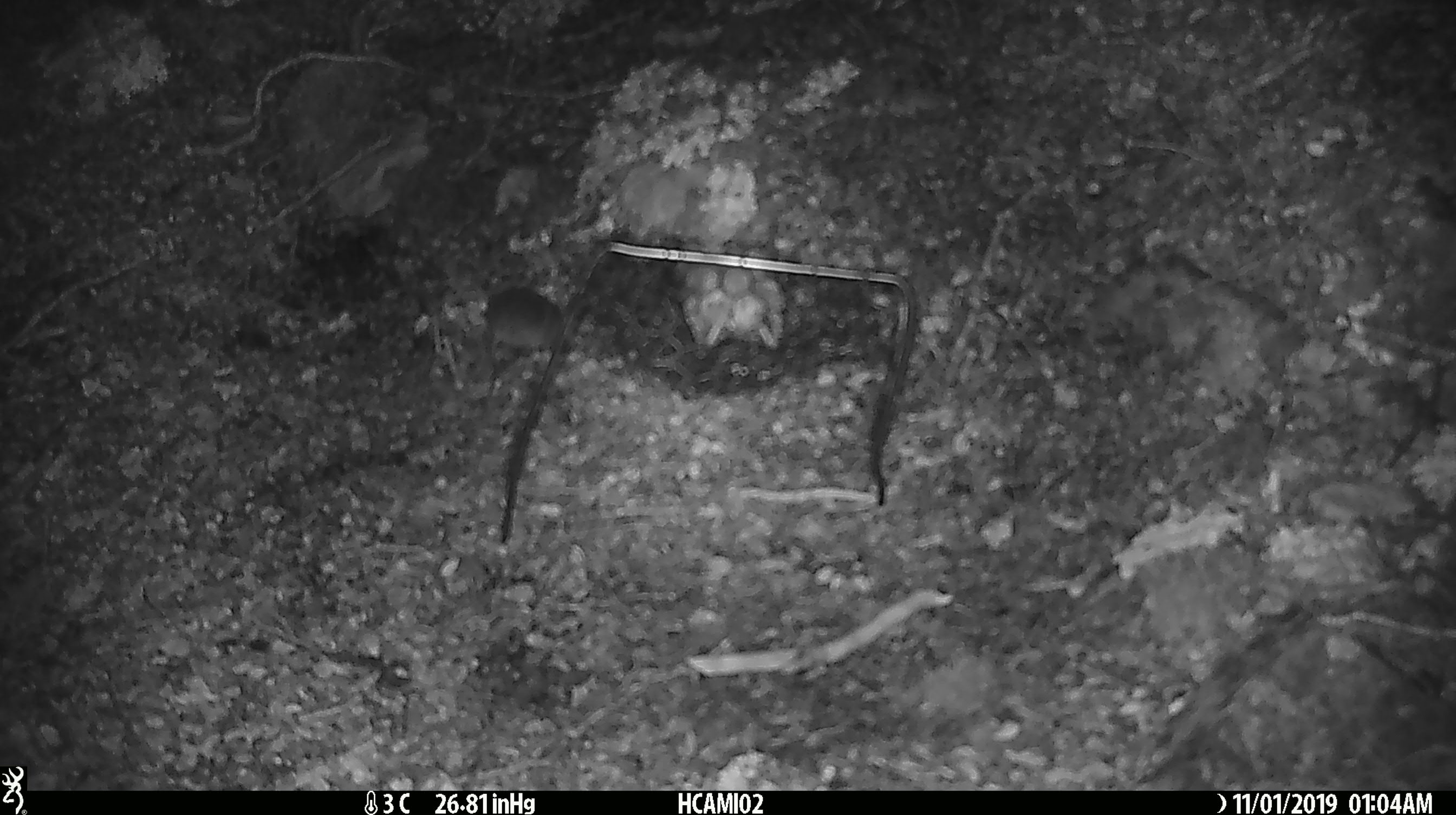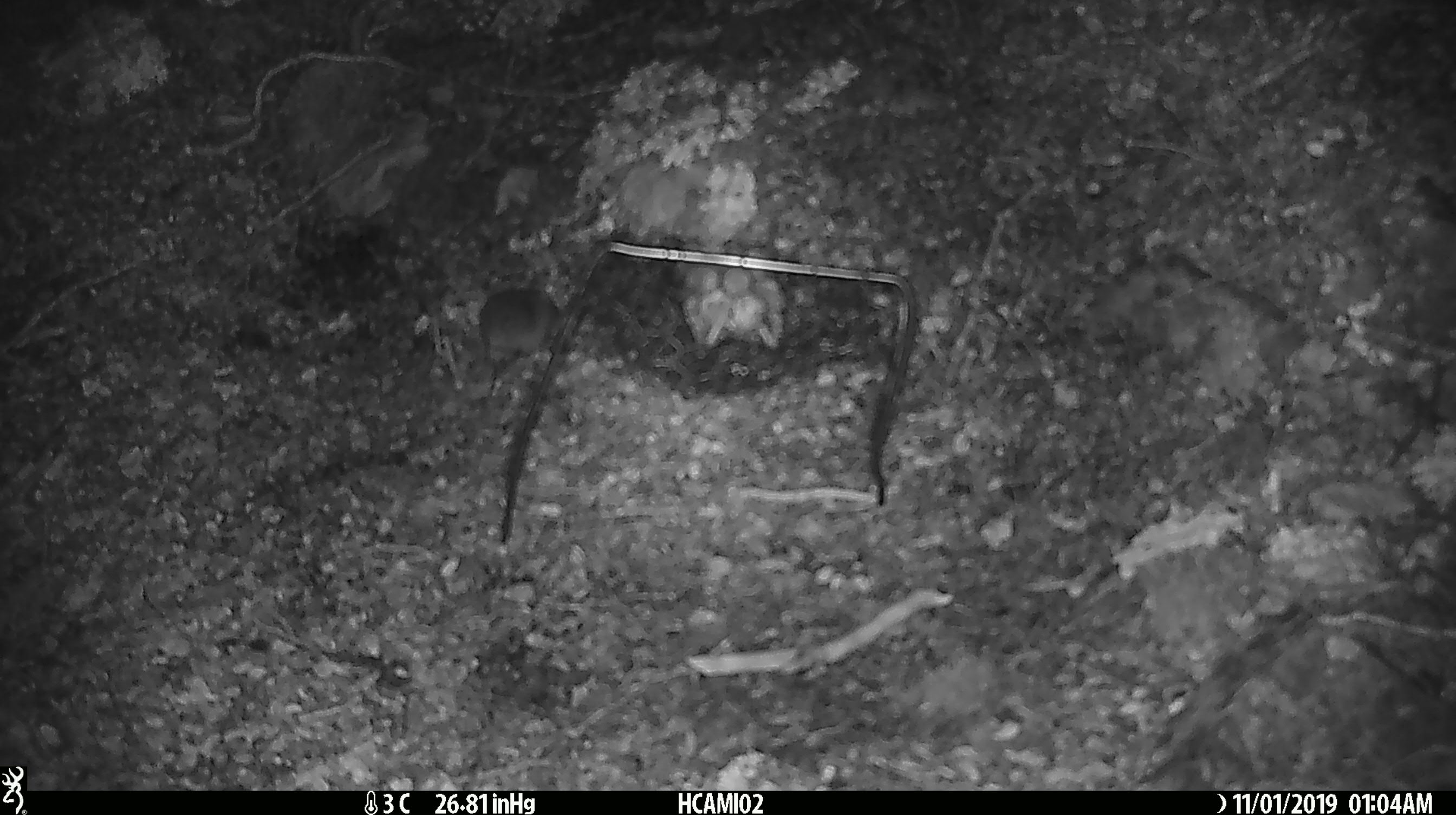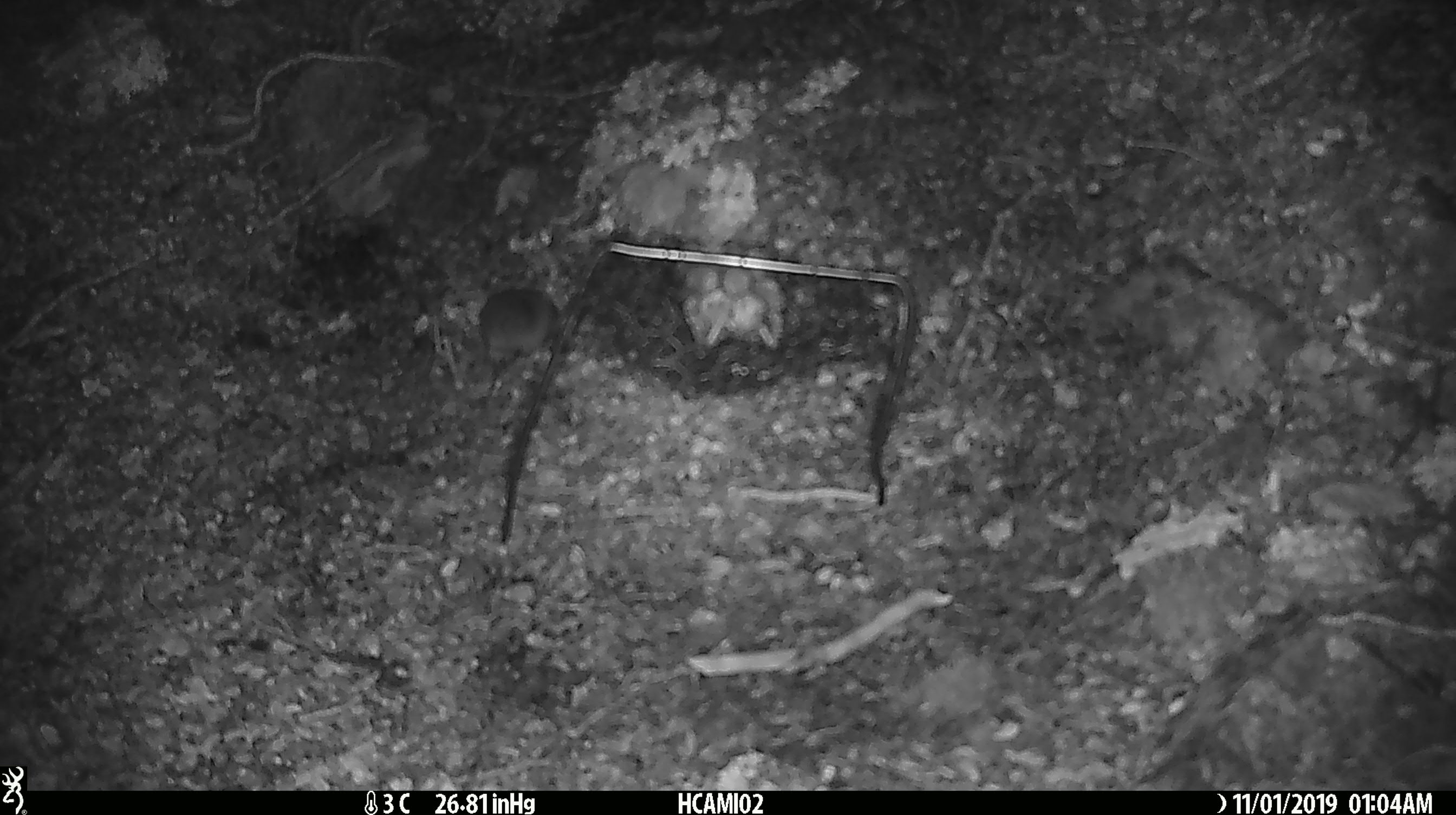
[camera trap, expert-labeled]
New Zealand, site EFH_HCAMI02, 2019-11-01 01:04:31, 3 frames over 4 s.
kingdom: Animalia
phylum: Chordata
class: Mammalia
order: Rodentia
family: Muridae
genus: Mus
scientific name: Mus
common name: mouse